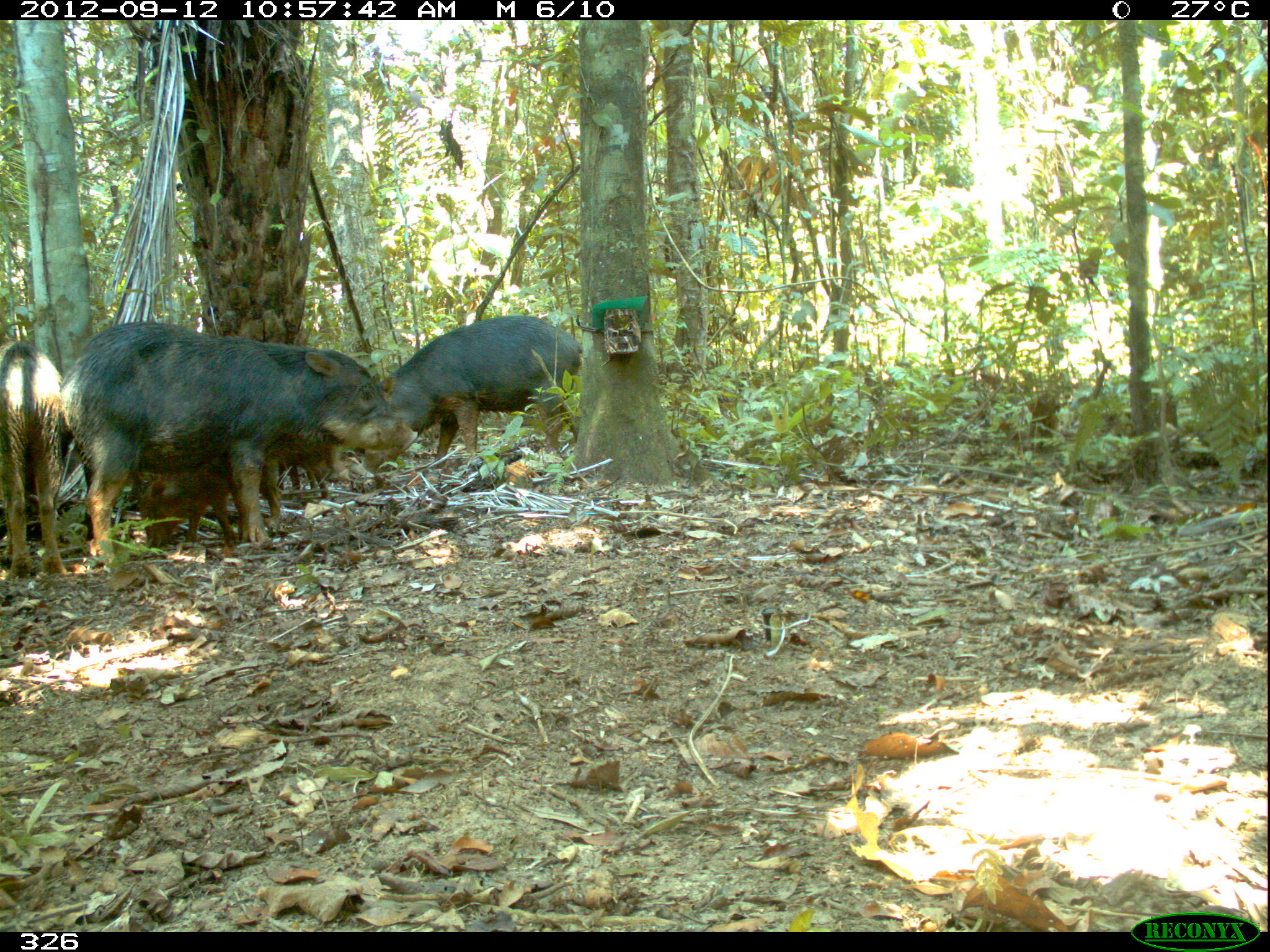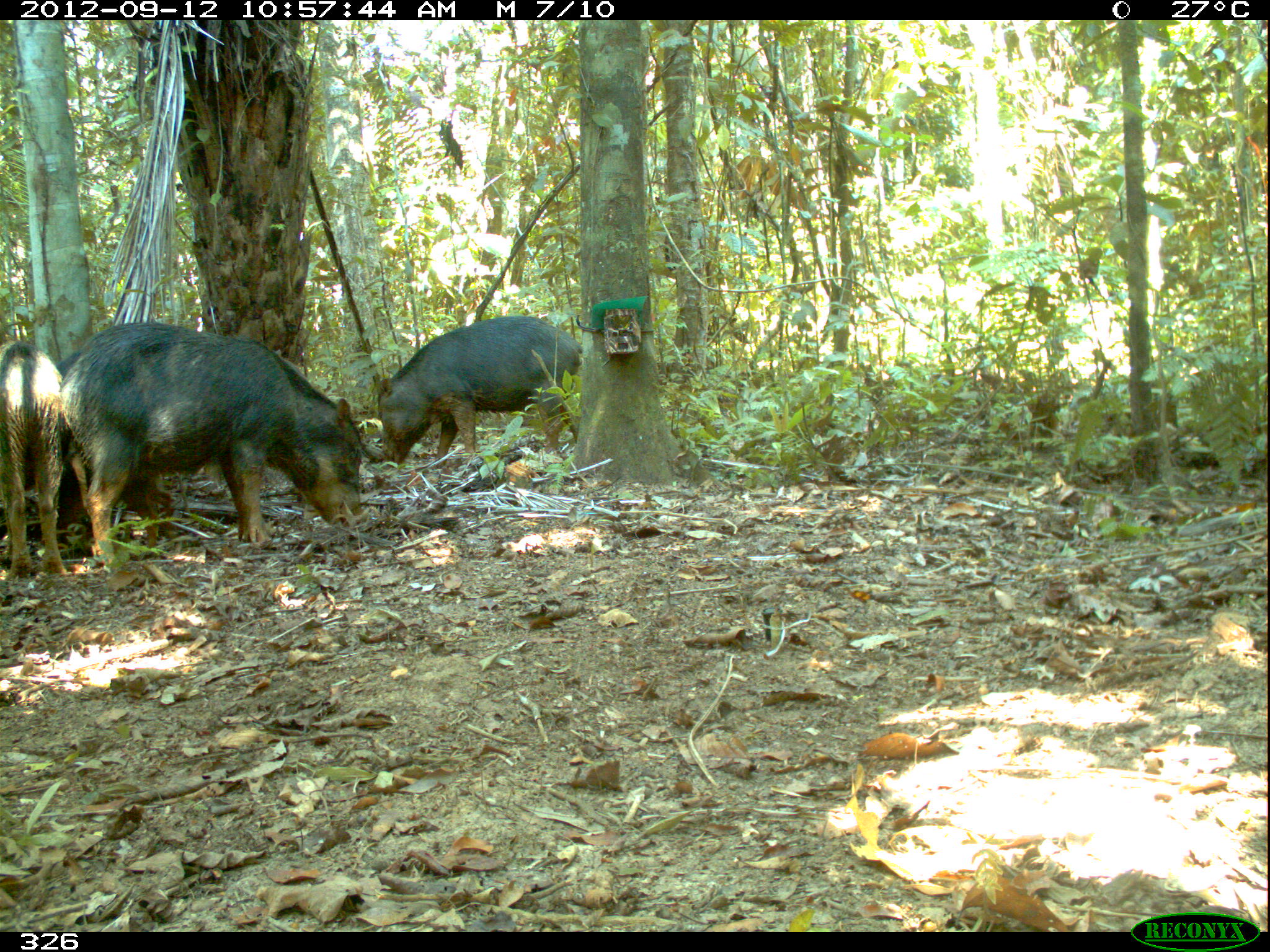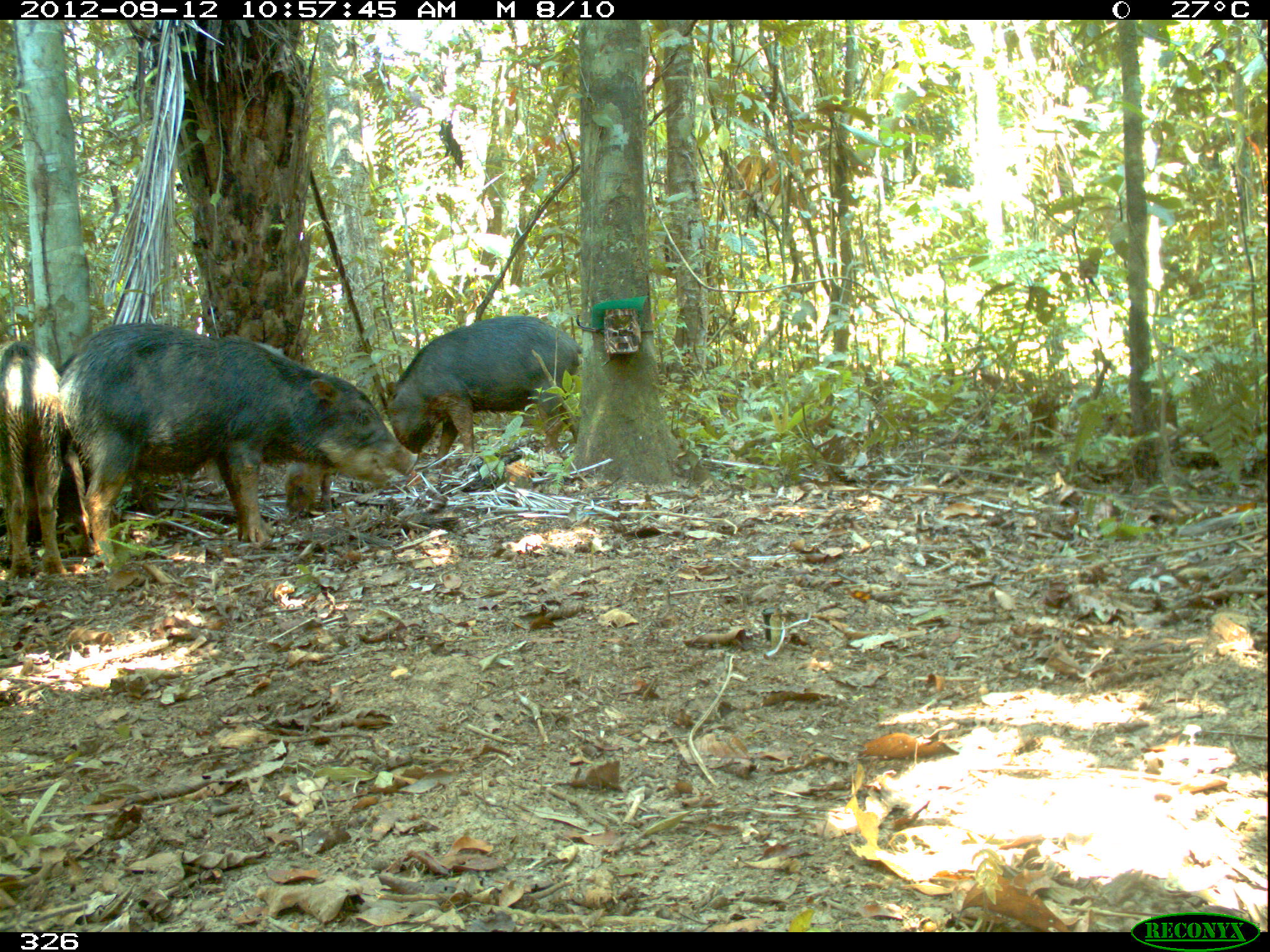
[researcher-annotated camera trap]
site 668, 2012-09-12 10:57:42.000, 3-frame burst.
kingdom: Animalia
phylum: Chordata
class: Mammalia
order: Artiodactyla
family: Tayassuidae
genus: Tayassu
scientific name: Tayassu pecari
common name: white-lipped peccary